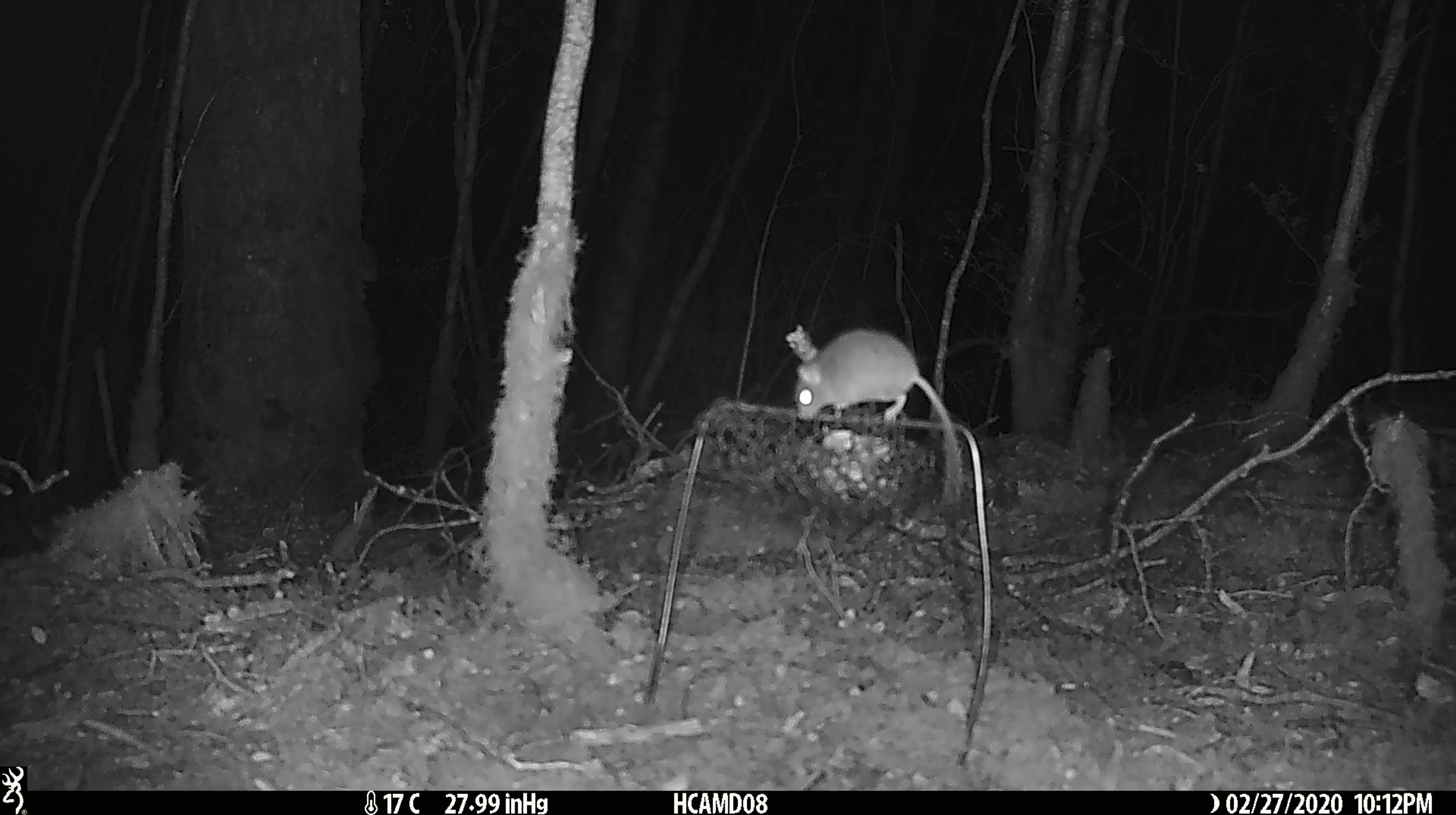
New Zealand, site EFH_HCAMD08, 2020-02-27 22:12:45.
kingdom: Animalia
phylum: Chordata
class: Mammalia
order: Rodentia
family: Muridae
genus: Mus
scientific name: Mus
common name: mouse